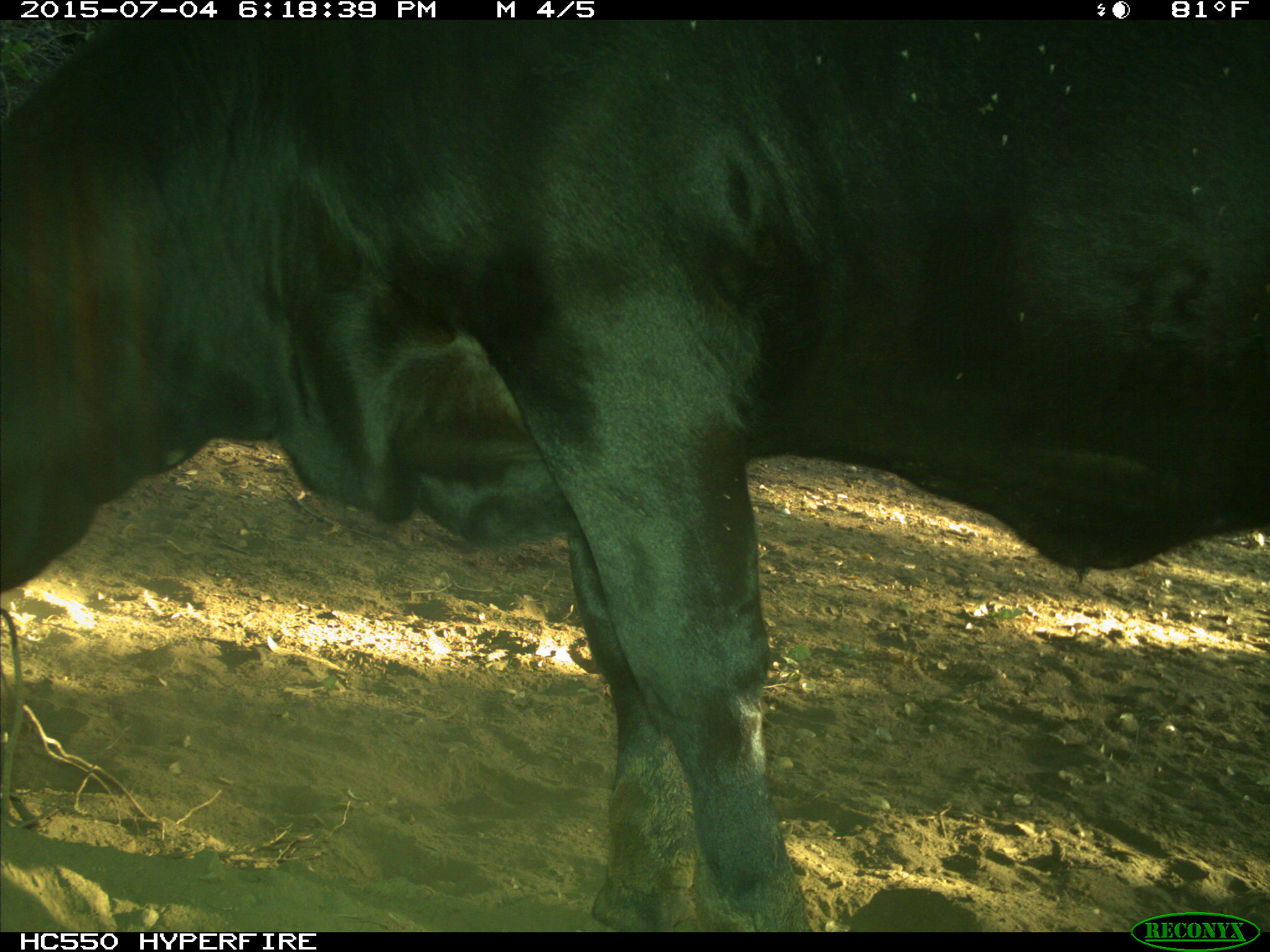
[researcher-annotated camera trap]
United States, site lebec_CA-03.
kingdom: Animalia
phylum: Chordata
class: Mammalia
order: Artiodactyla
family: Bovidae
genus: Bos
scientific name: Bos taurus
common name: domestic cow